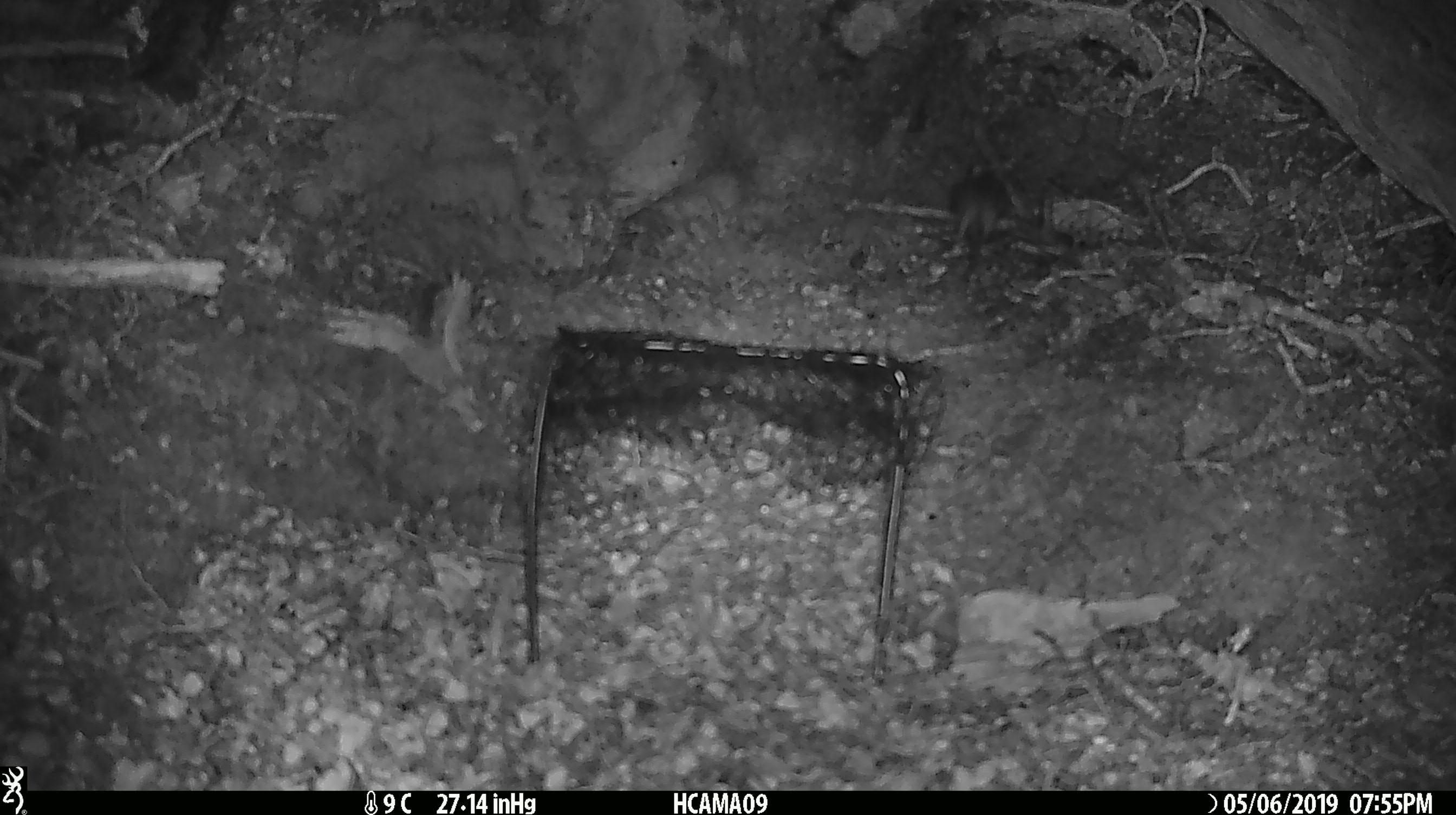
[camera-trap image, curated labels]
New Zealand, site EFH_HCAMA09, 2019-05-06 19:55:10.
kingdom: Animalia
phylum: Chordata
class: Mammalia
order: Rodentia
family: Muridae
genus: Rattus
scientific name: Rattus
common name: rat